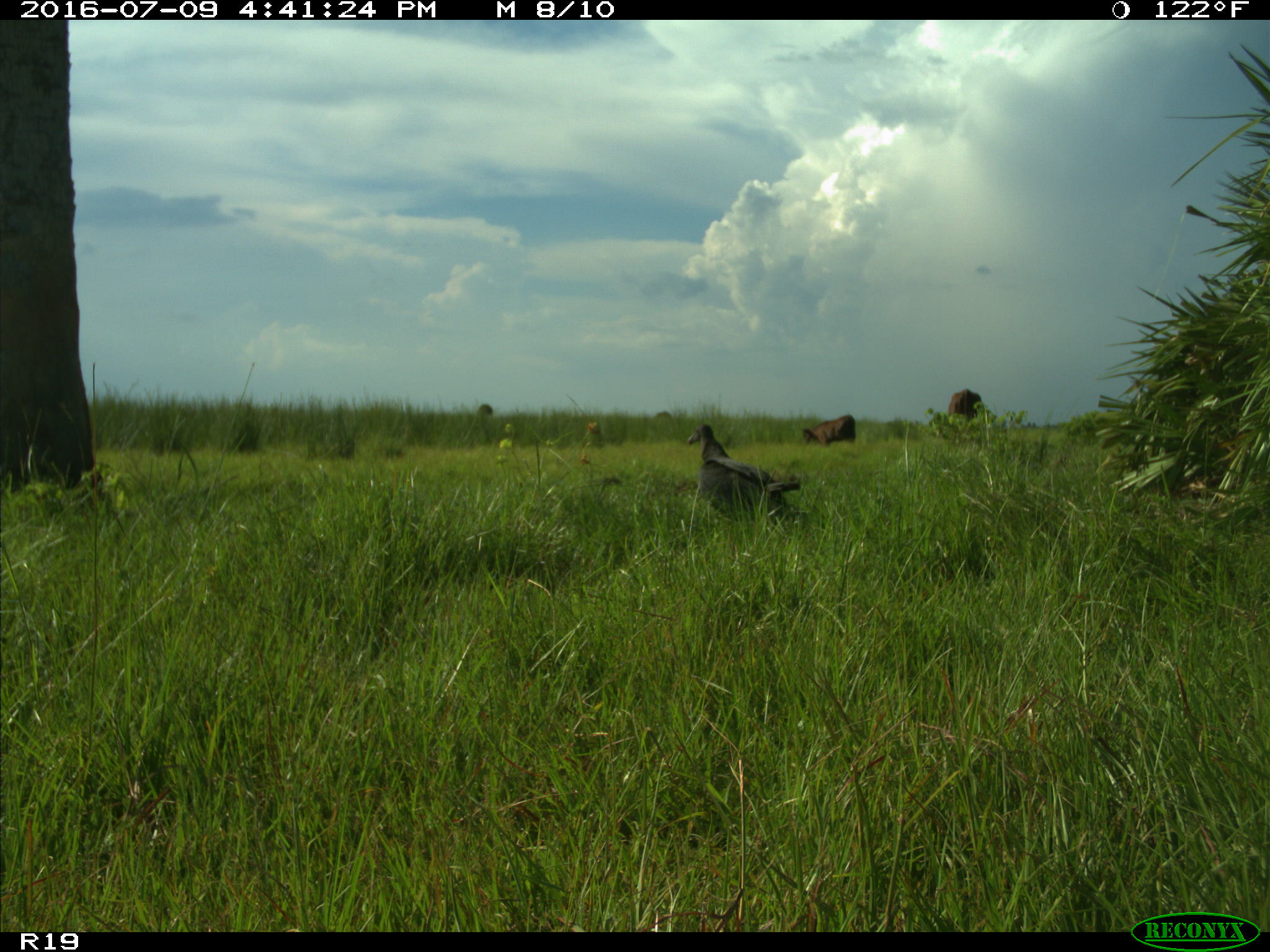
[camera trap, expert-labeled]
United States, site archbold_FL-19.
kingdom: Animalia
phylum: Chordata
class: Mammalia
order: Artiodactyla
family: Bovidae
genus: Bos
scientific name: Bos taurus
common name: domestic cow